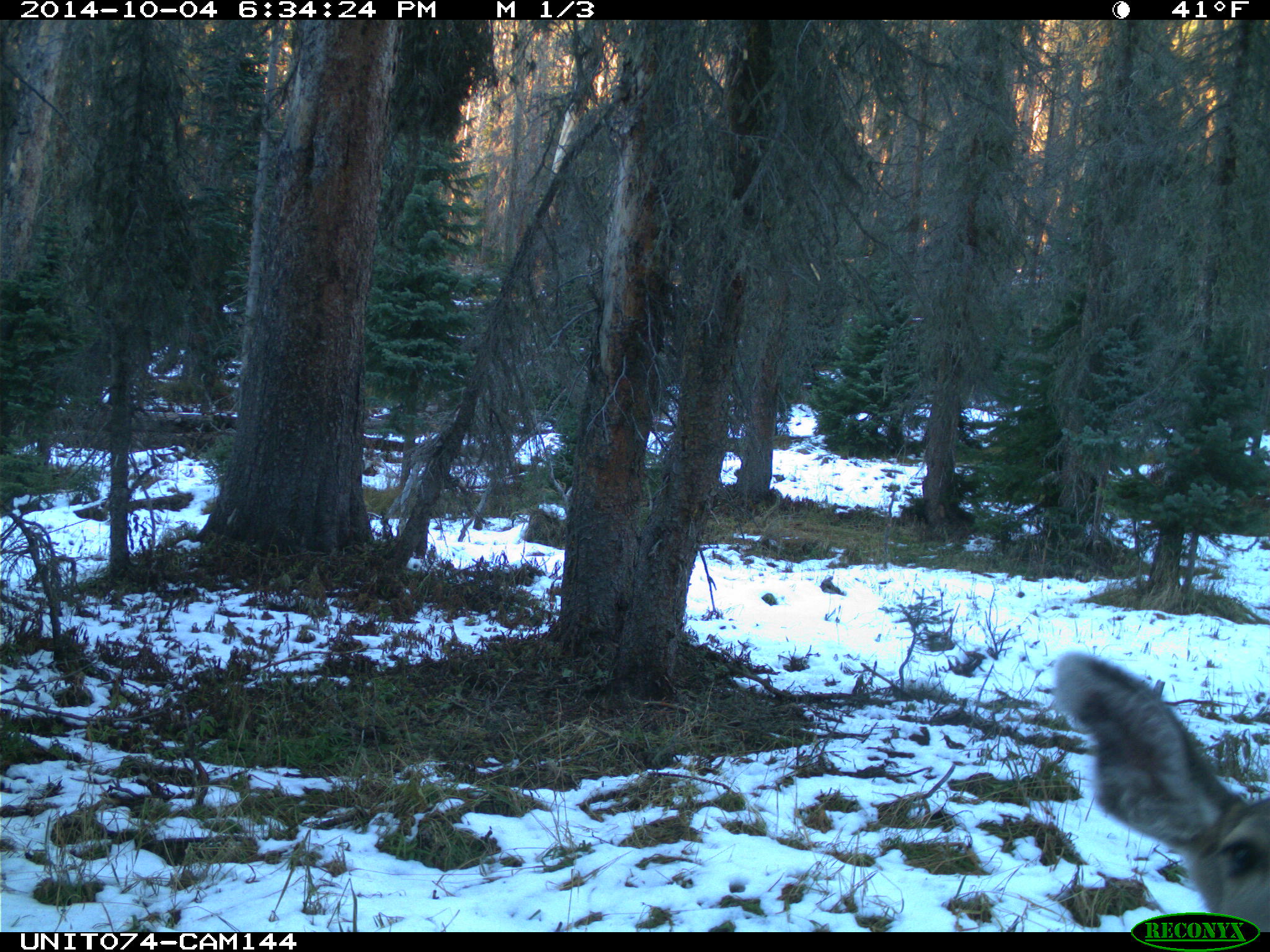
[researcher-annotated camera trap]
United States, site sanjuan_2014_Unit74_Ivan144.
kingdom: Animalia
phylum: Chordata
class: Mammalia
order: Artiodactyla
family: Cervidae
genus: Odocoileus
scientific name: Odocoileus hemionus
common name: mule deer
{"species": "Odocoileus hemionus (mule deer)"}